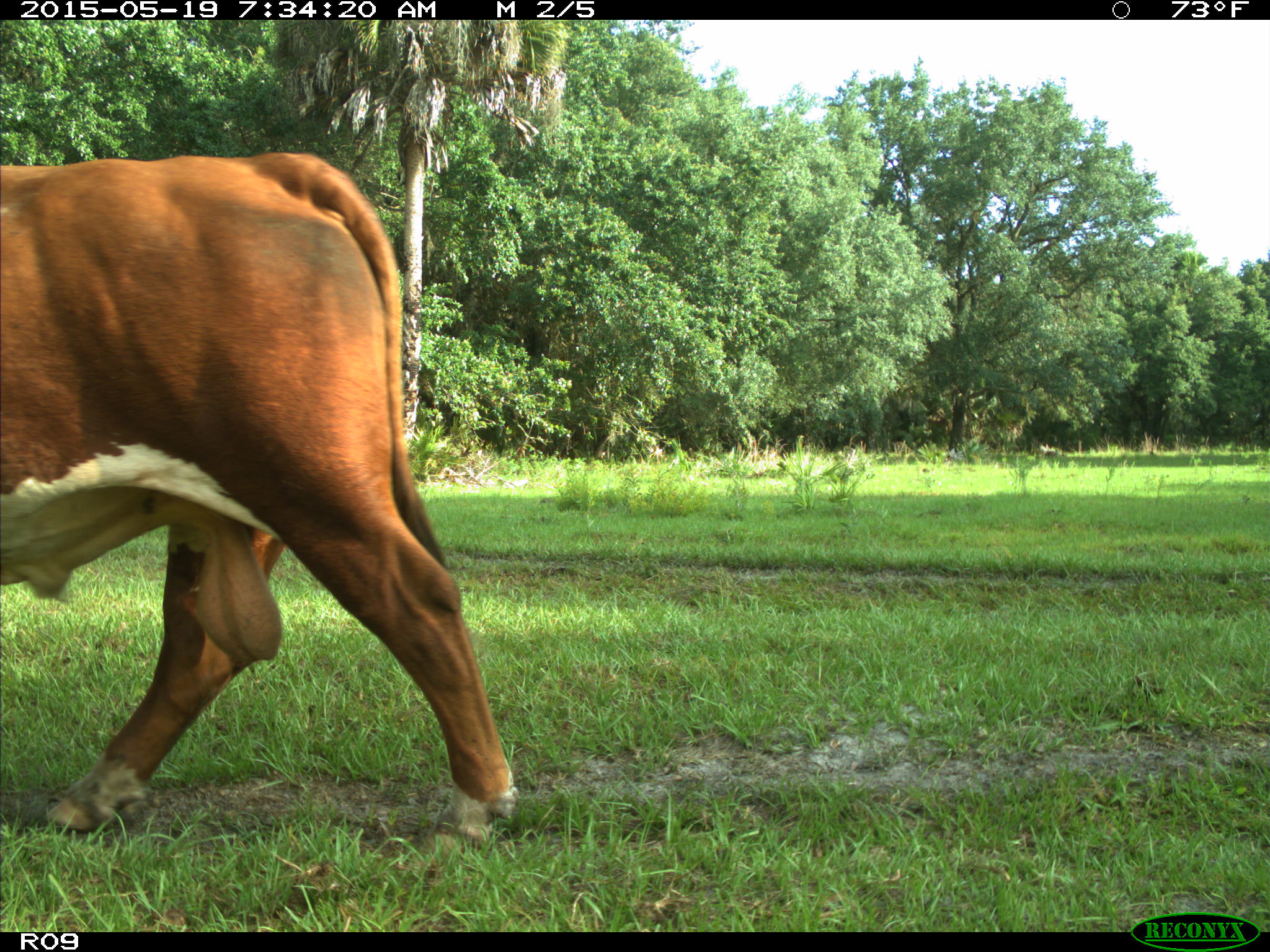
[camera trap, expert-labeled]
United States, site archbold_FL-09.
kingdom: Animalia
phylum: Chordata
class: Mammalia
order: Artiodactyla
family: Bovidae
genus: Bos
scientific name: Bos taurus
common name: domestic cow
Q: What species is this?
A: Bos taurus (domestic cow).